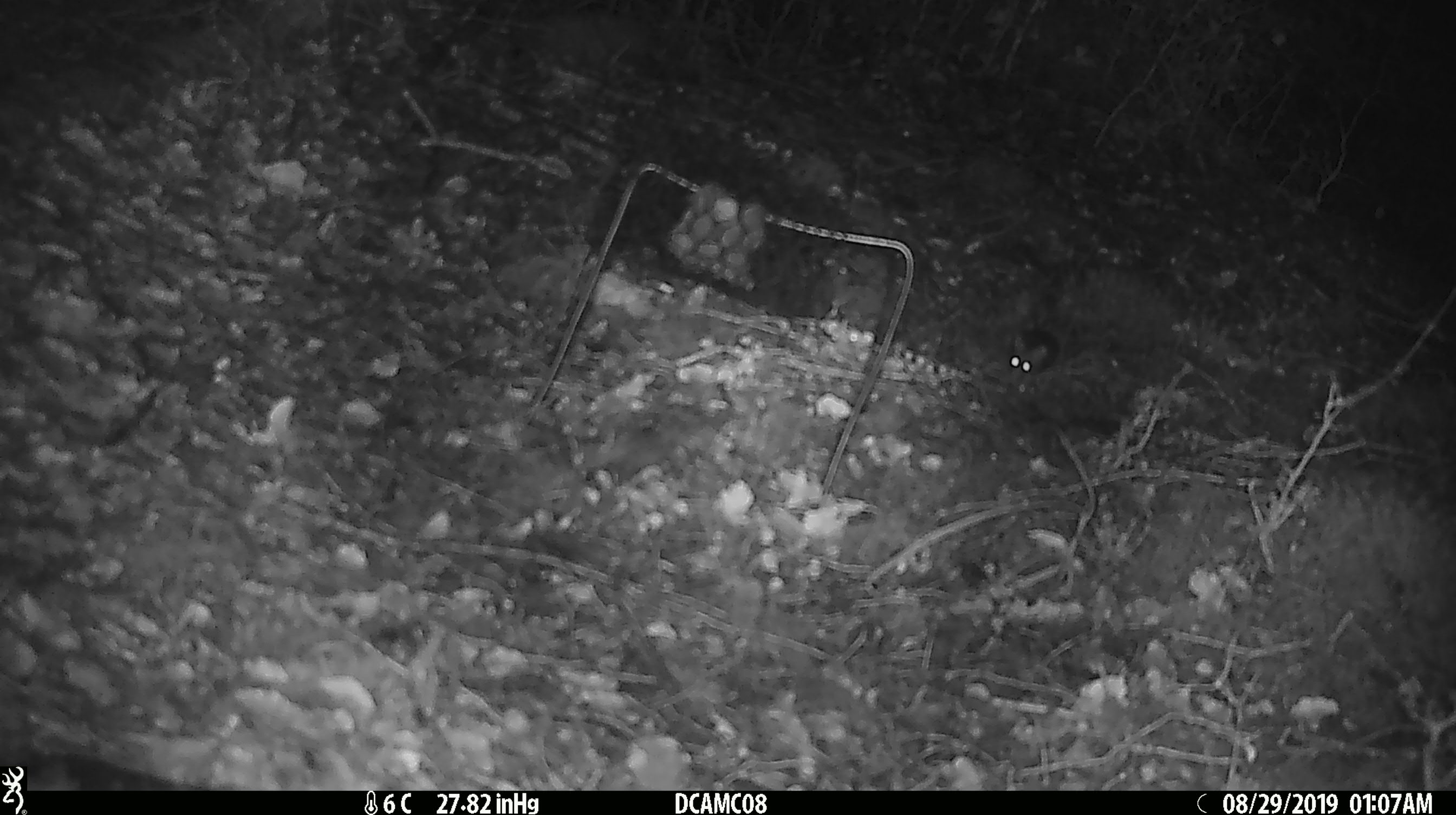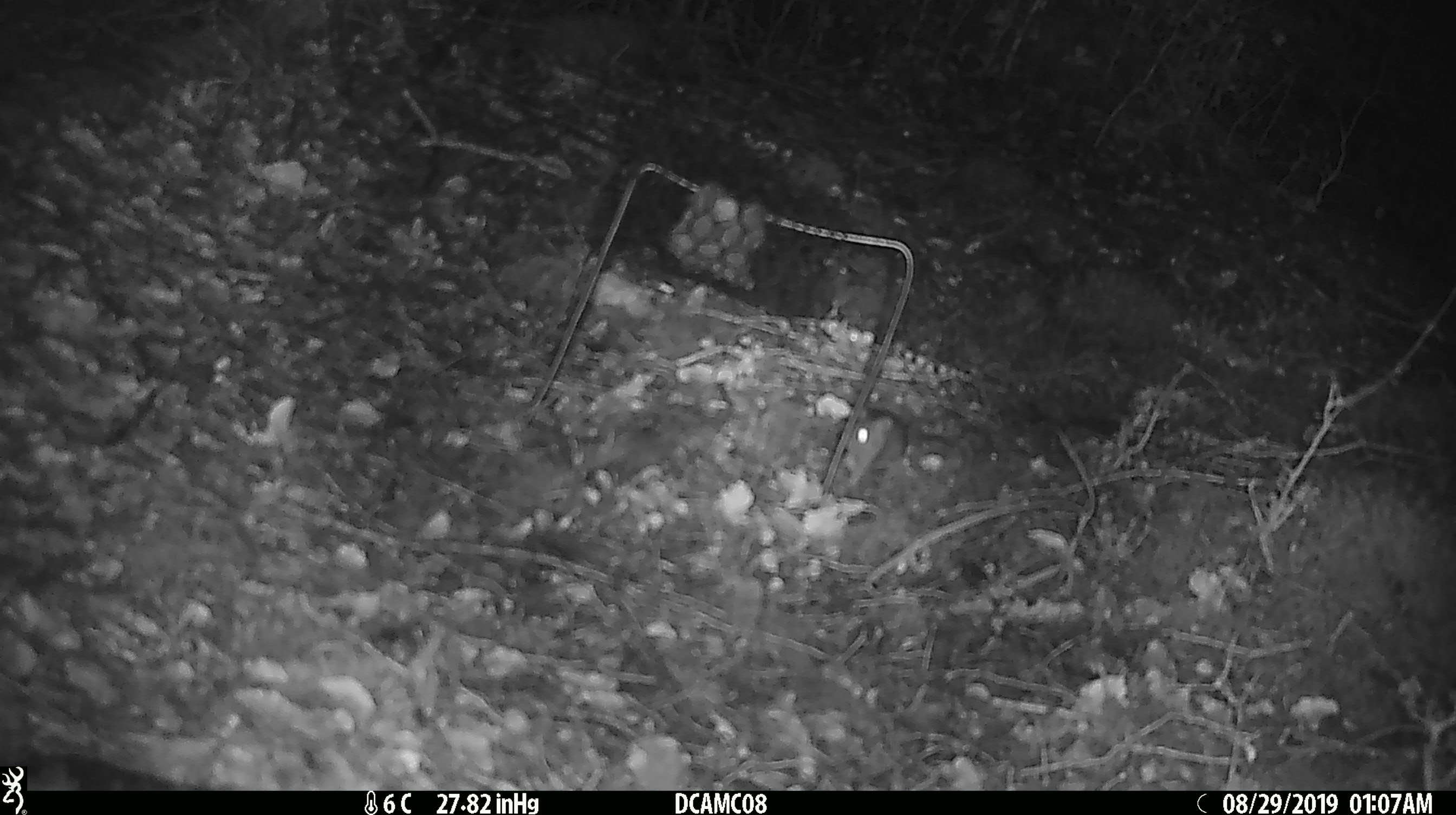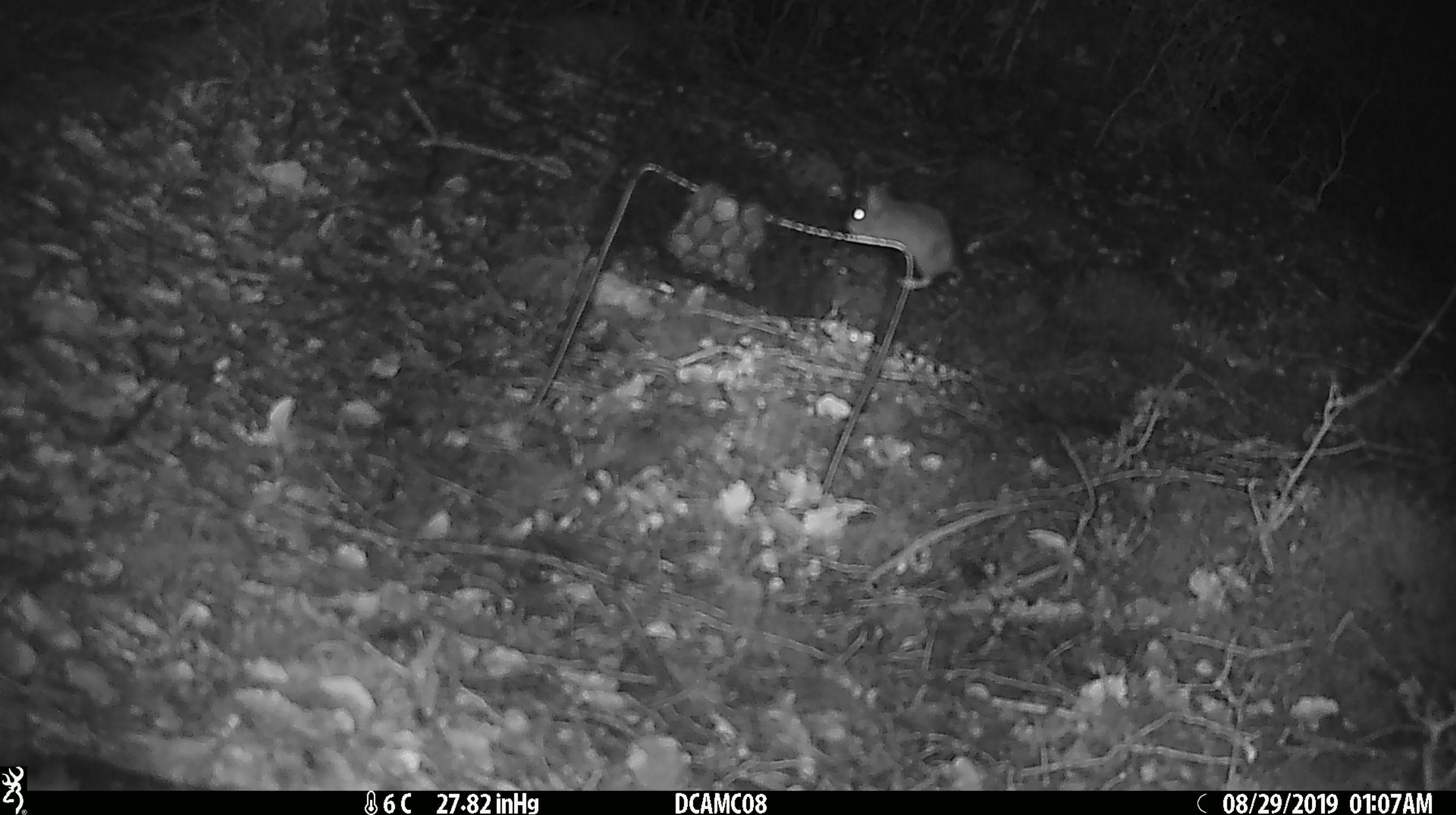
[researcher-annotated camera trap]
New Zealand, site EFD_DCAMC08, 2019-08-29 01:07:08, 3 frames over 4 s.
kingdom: Animalia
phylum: Chordata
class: Mammalia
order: Rodentia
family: Muridae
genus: Mus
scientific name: Mus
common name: mouse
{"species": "mouse (Mus)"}